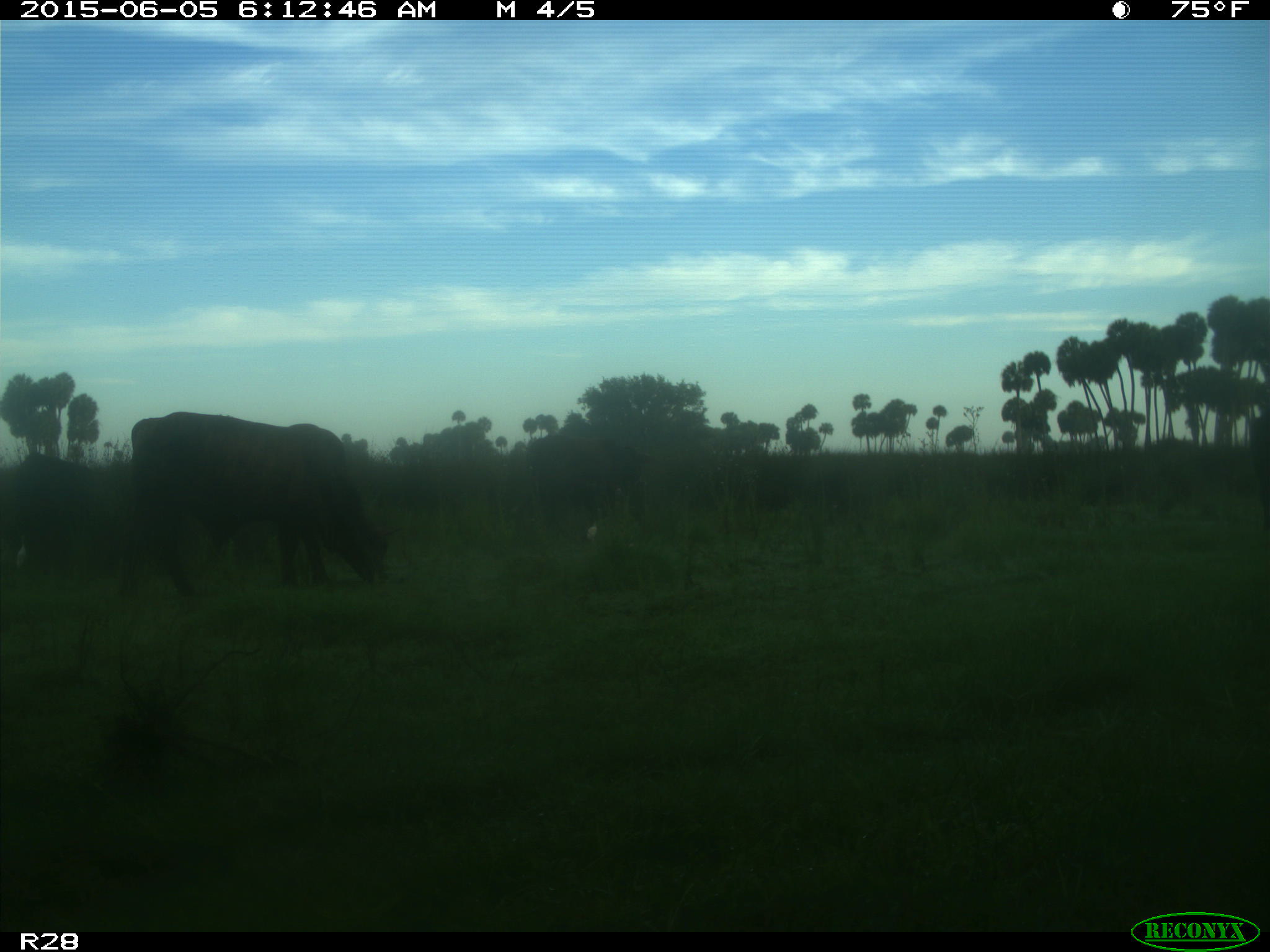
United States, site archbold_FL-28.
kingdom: Animalia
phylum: Chordata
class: Mammalia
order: Artiodactyla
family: Bovidae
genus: Bos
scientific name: Bos taurus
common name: domestic cow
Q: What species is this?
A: Bos taurus (domestic cow).